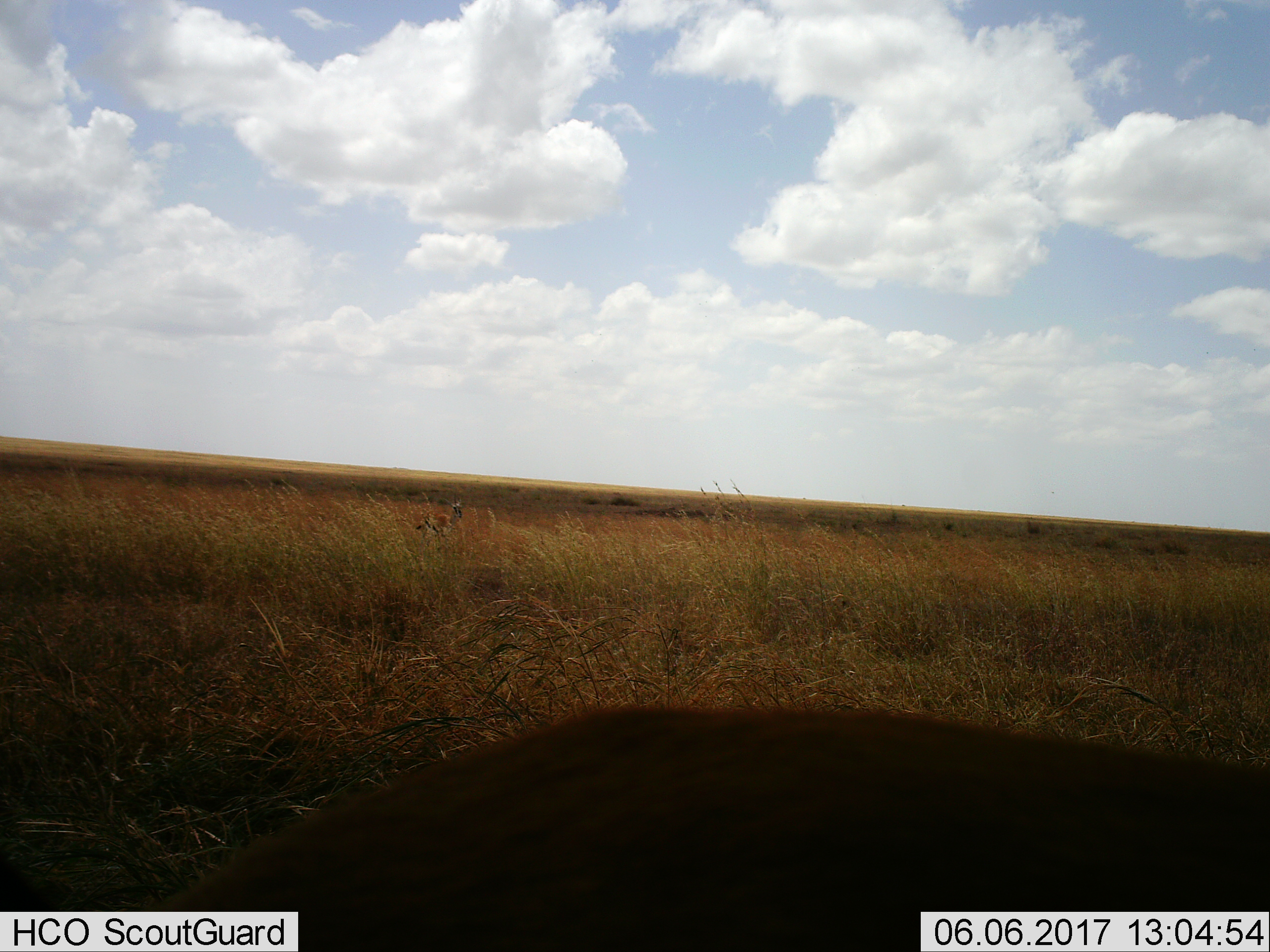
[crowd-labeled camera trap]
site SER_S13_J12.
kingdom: Animalia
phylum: Chordata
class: Mammalia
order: Artiodactyla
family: Bovidae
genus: Eudorcas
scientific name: Eudorcas thomsonii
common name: thomson's gazelle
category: gazellethomsons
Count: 1.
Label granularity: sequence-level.